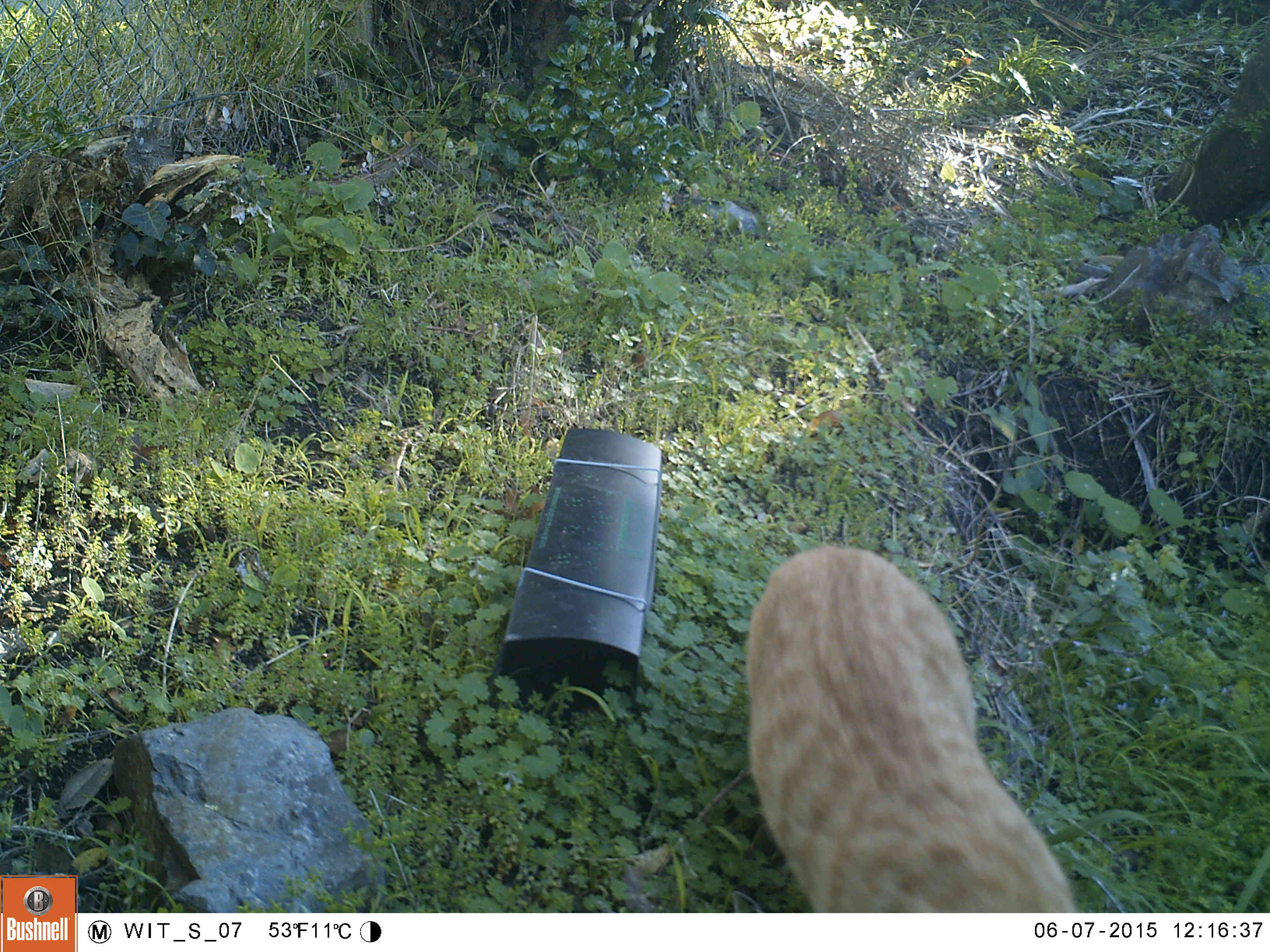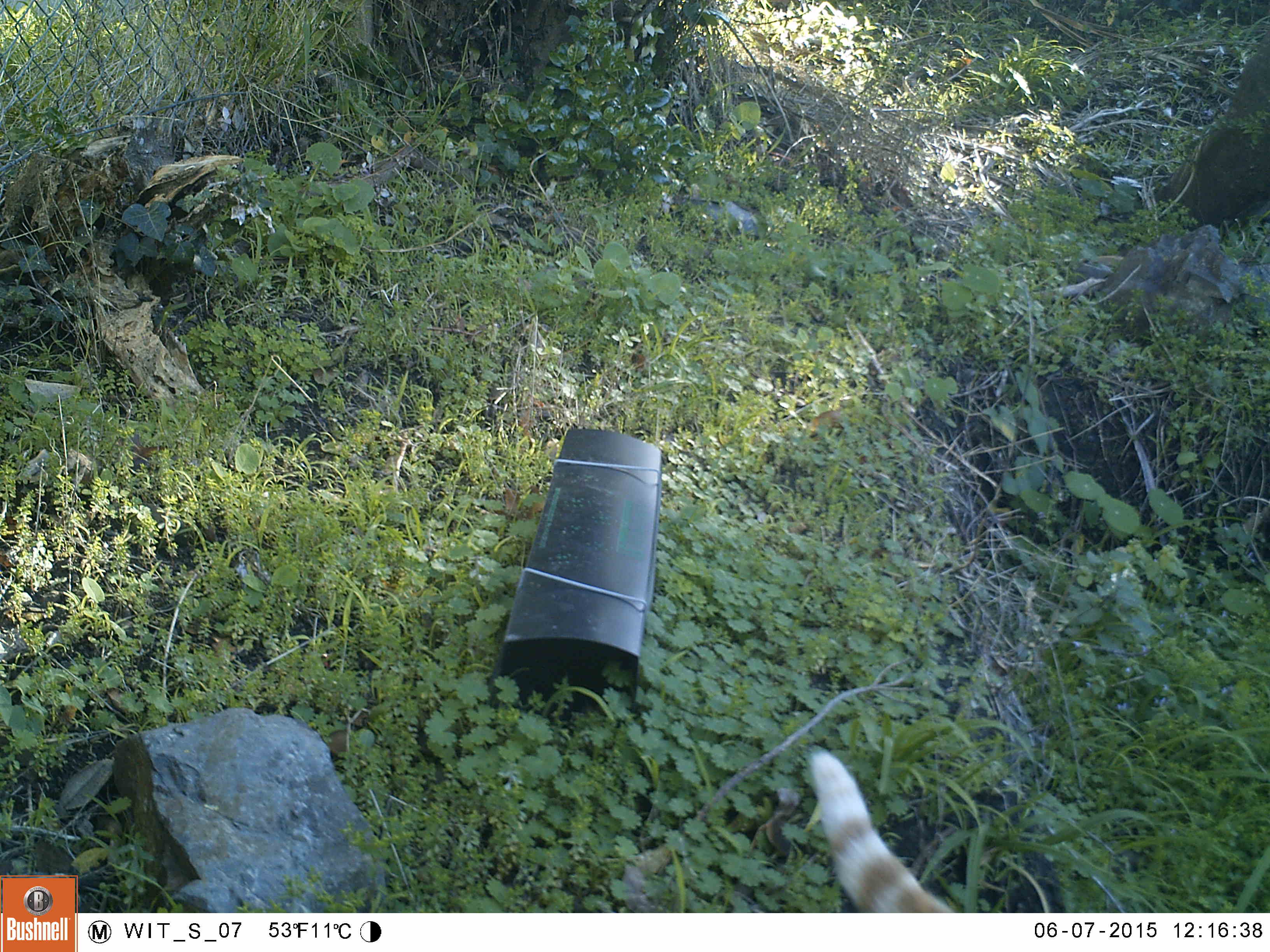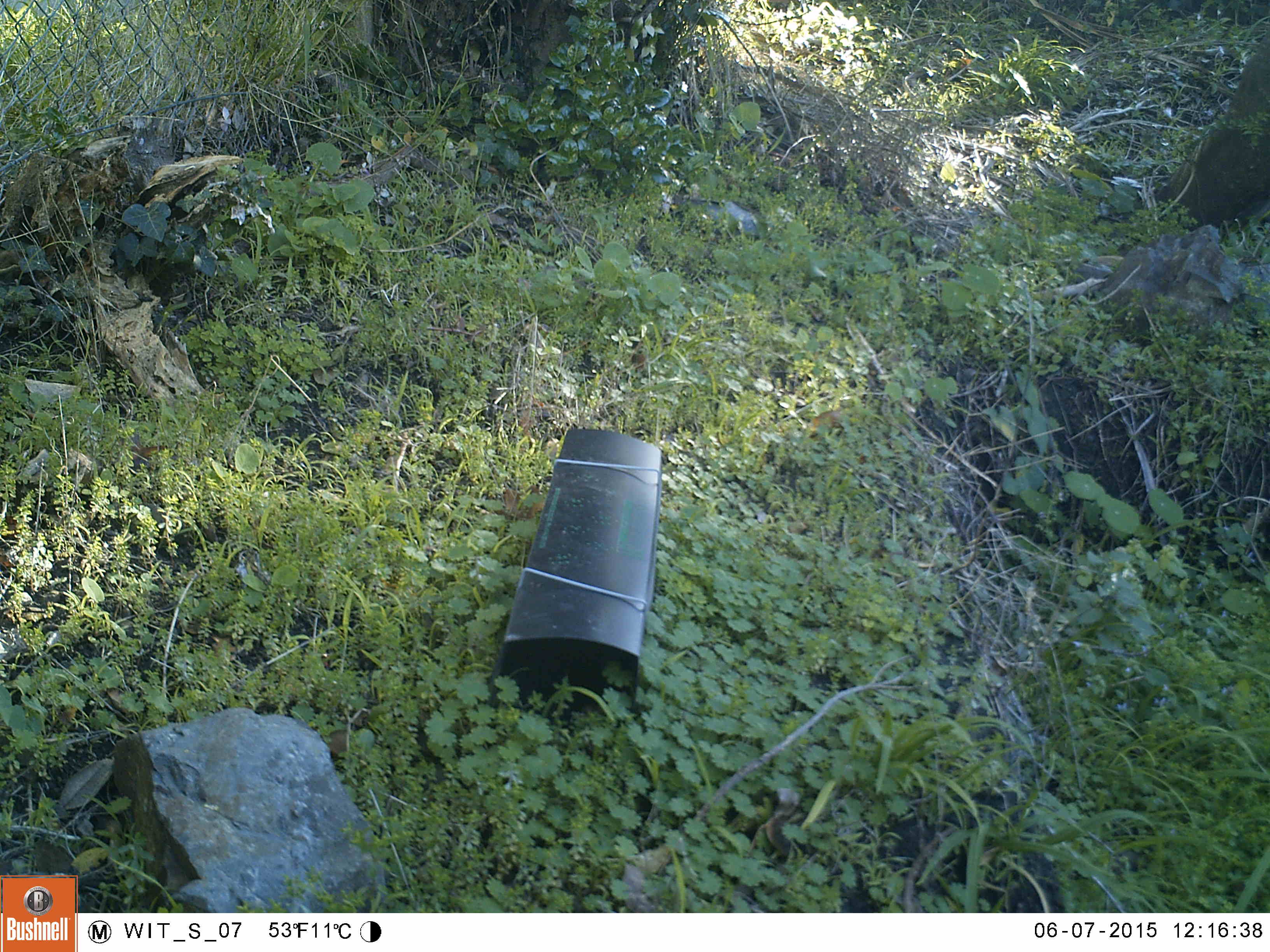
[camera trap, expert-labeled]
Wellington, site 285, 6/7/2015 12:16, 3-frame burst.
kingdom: Animalia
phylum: Chordata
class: Mammalia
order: Carnivora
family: Felidae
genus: Felis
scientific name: Felis catus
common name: cat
Cat (Felis catus).